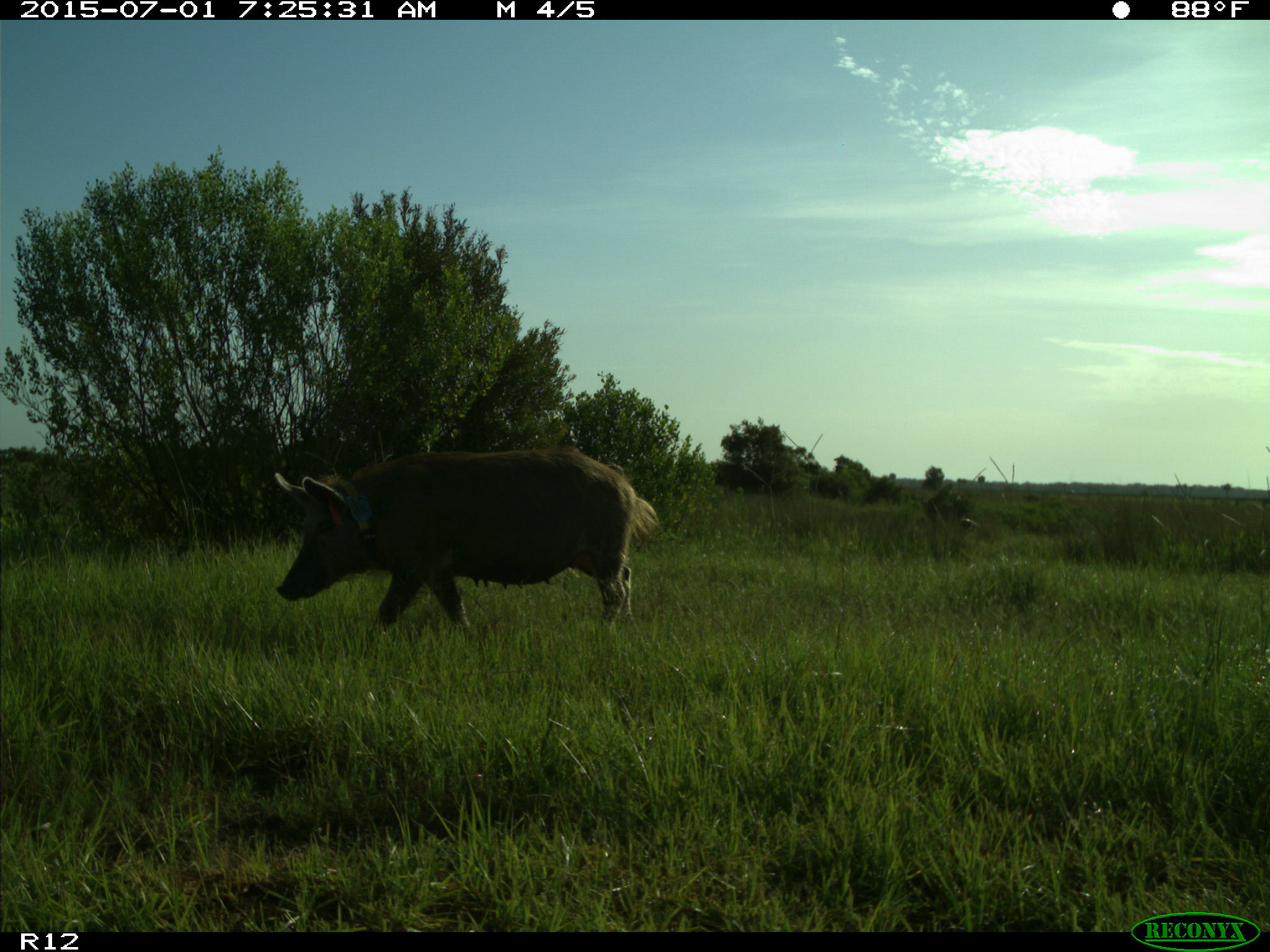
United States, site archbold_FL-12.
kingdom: Animalia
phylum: Chordata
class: Mammalia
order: Artiodactyla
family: Suidae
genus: Sus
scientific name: Sus scrofa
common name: wild boar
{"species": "Sus scrofa (wild boar)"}